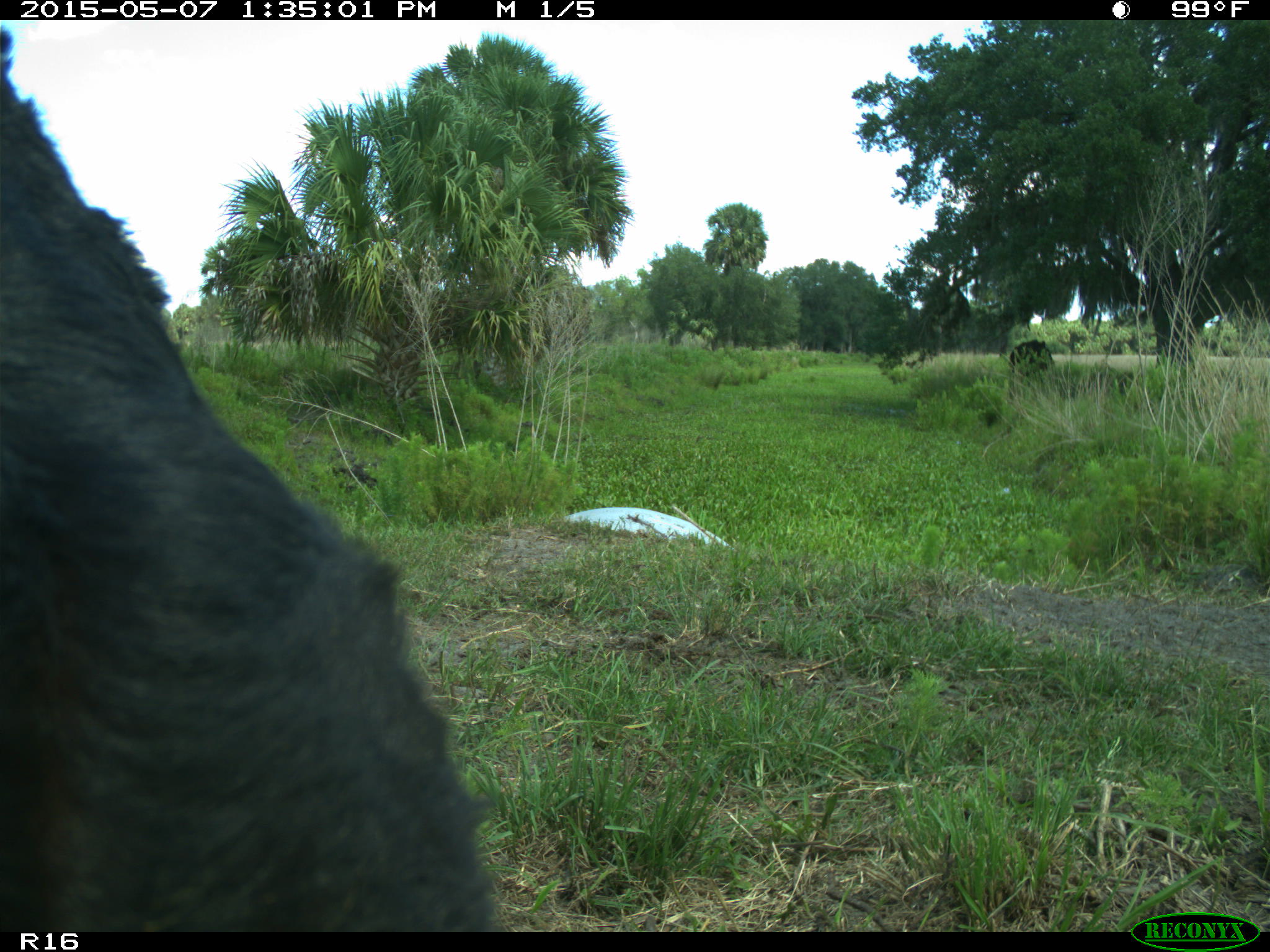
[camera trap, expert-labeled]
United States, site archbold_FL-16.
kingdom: Animalia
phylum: Chordata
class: Mammalia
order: Artiodactyla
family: Bovidae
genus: Bos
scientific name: Bos taurus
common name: domestic cow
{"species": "Bos taurus (domestic cow)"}